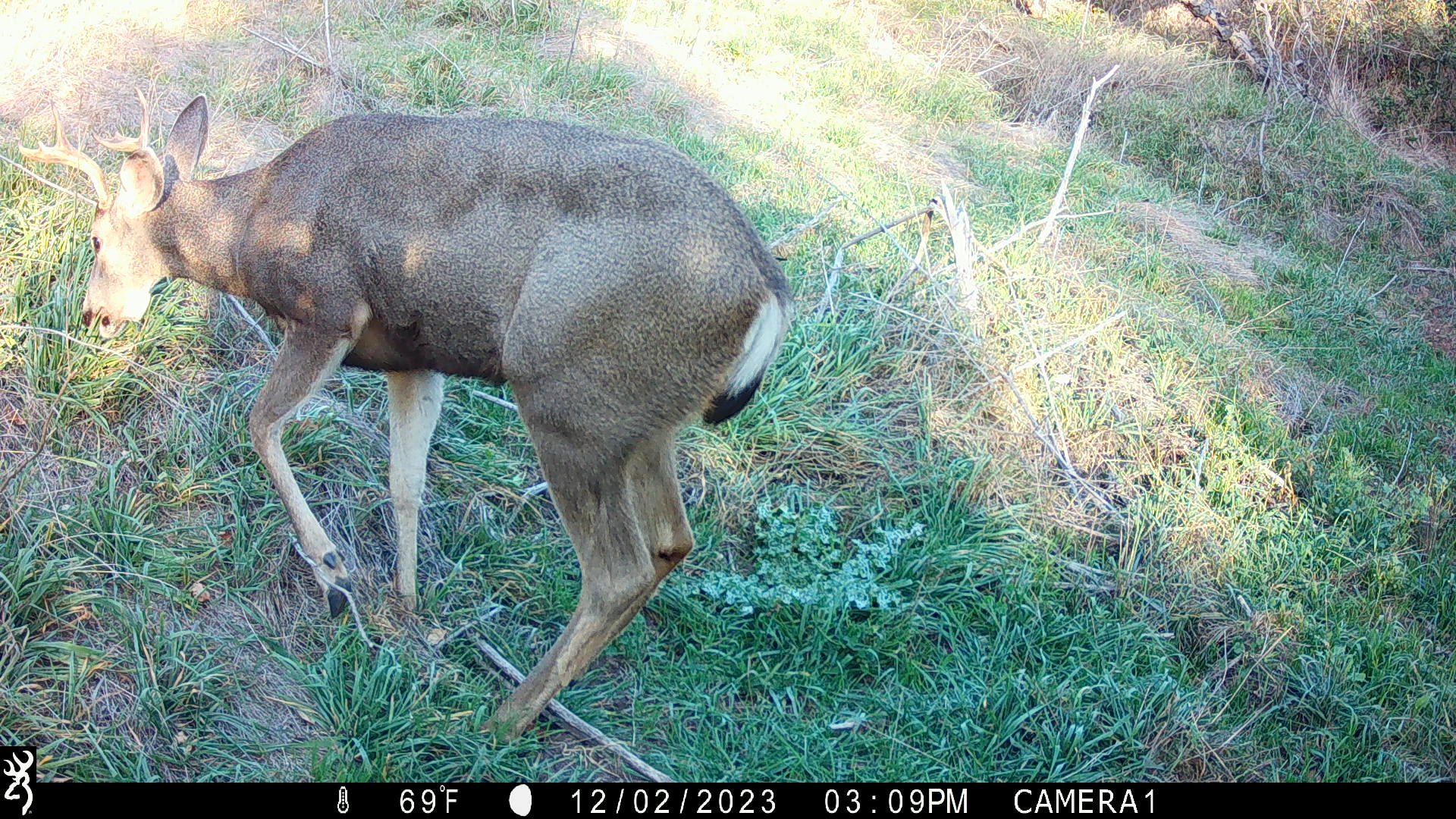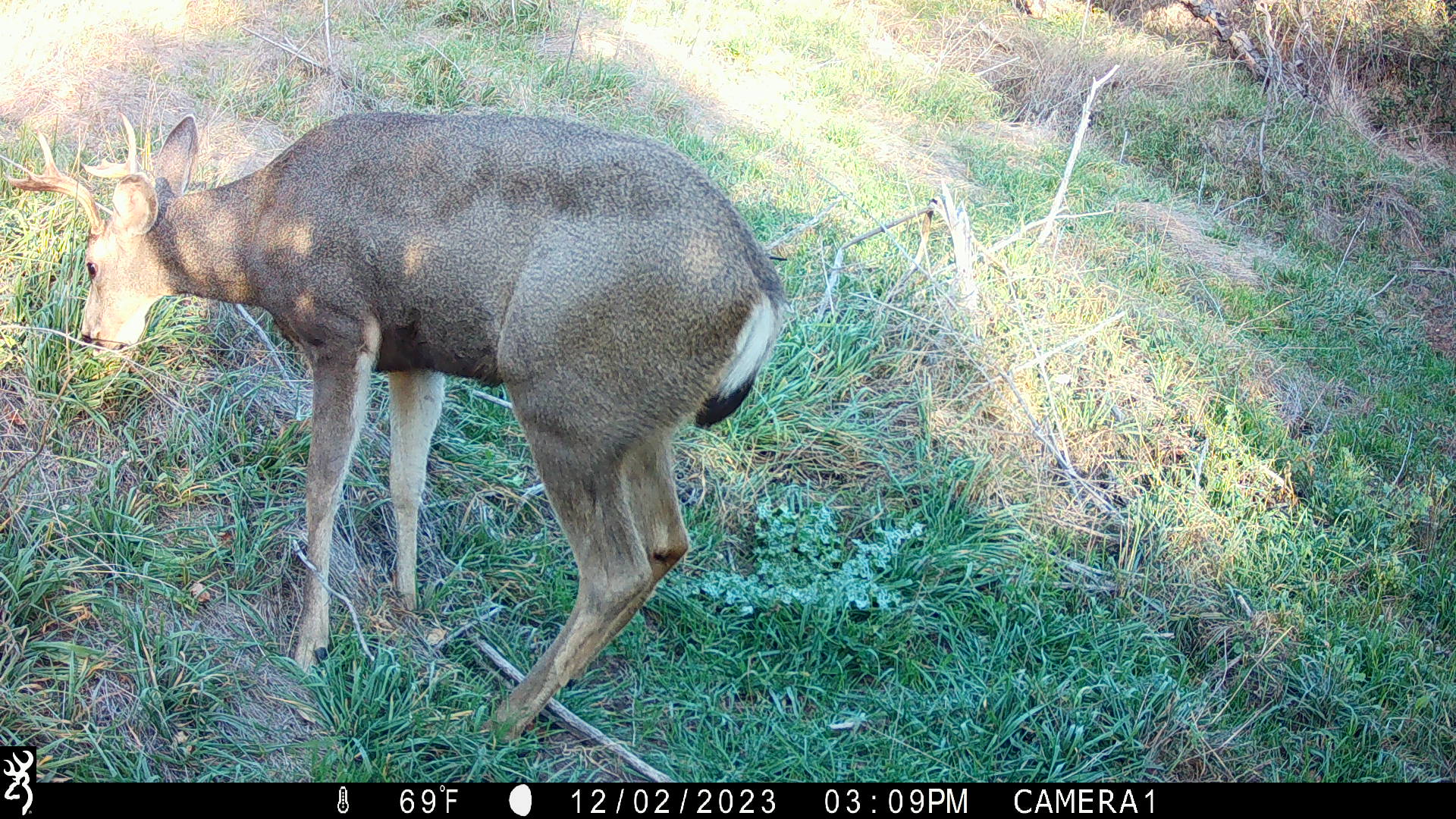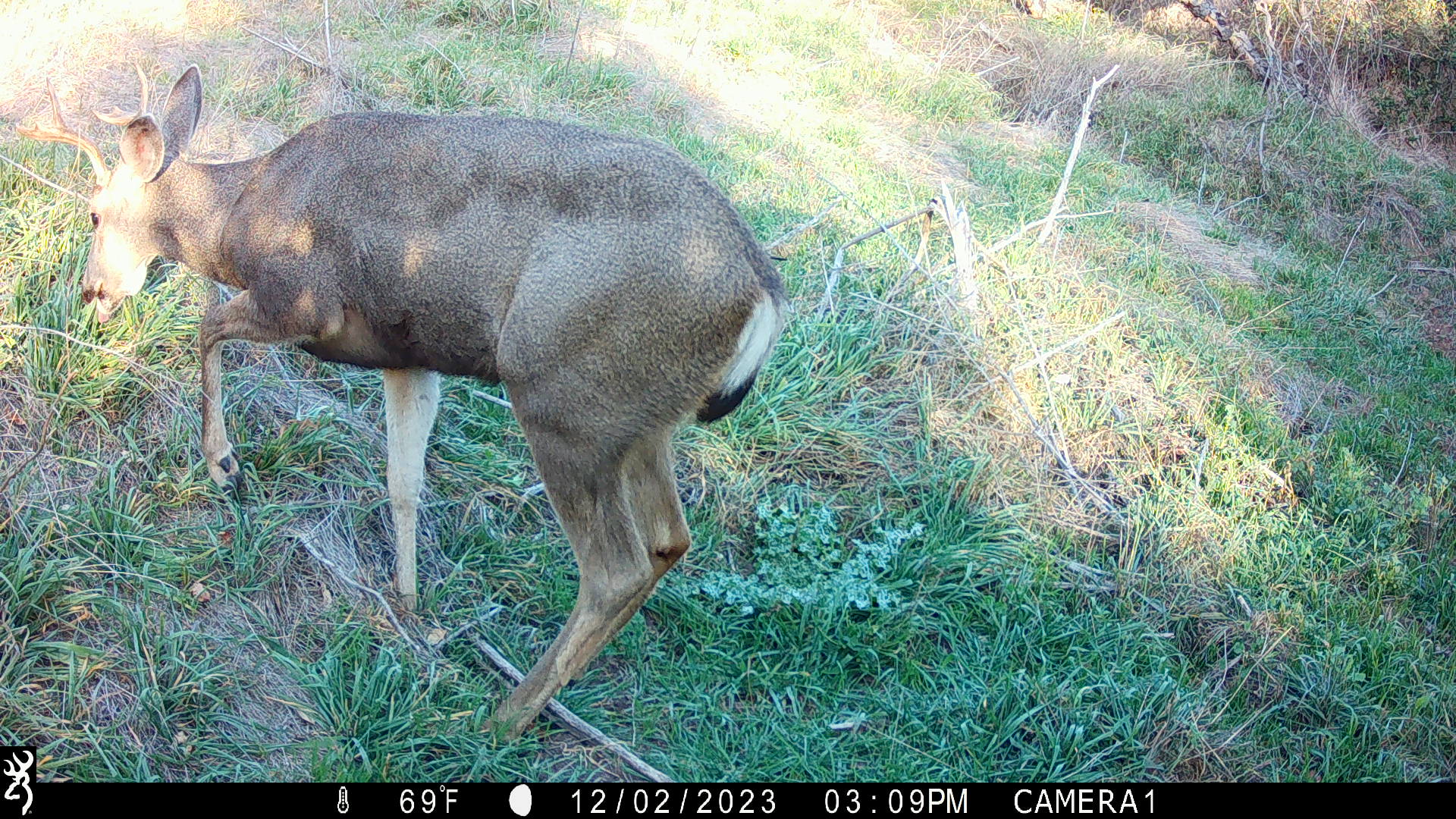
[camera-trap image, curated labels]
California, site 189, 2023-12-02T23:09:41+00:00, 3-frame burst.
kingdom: Animalia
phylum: Chordata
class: Mammalia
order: Artiodactyla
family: Cervidae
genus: Odocoileus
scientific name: Odocoileus hemionus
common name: mule deer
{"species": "mule deer (Odocoileus hemionus)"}